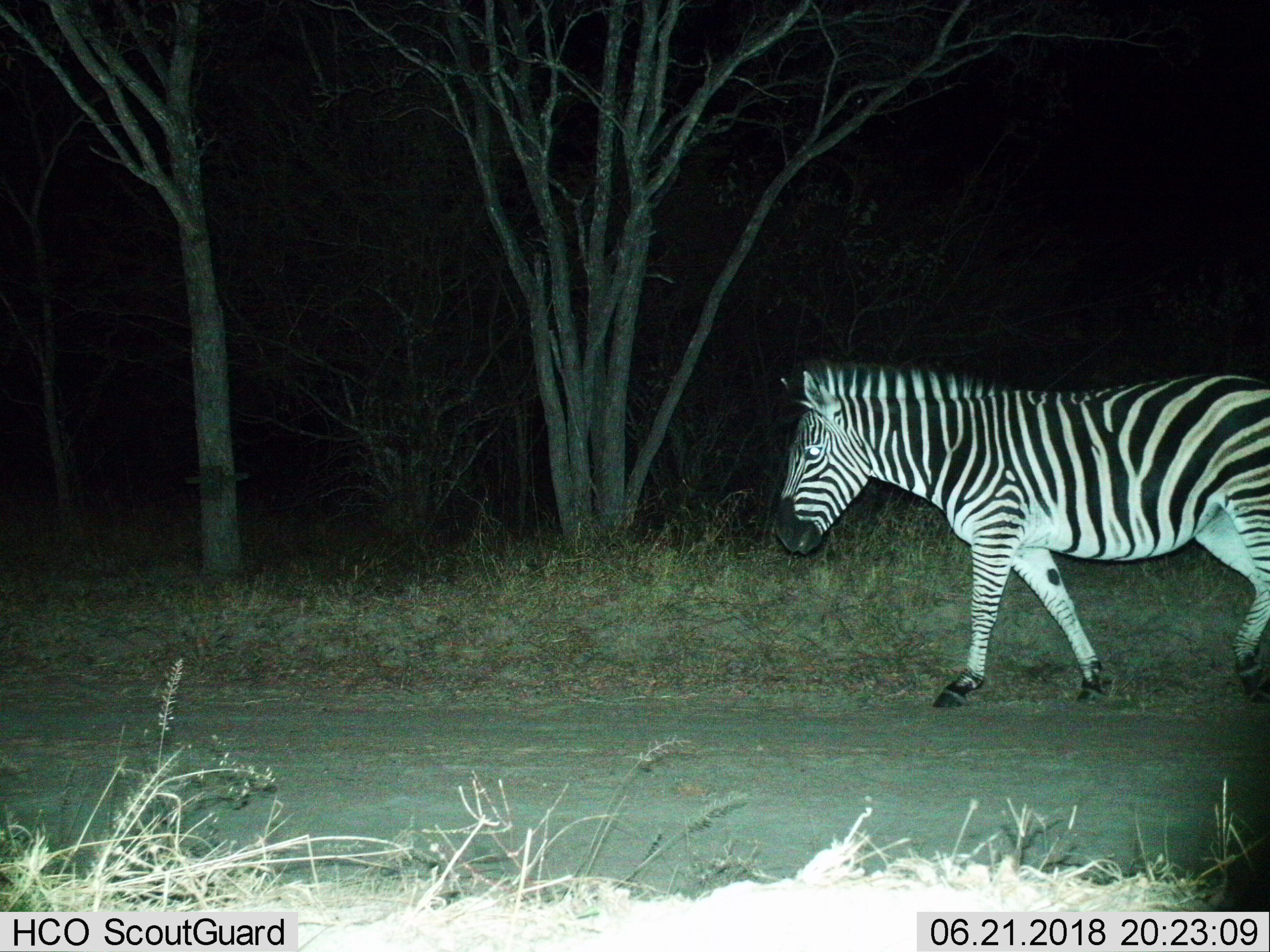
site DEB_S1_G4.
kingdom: Animalia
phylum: Chordata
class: Mammalia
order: Perissodactyla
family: Equidae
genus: Equus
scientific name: Equus quagga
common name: plains zebra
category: zebraplains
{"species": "zebraplains (plains zebra) (Equus quagga)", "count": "1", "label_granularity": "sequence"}